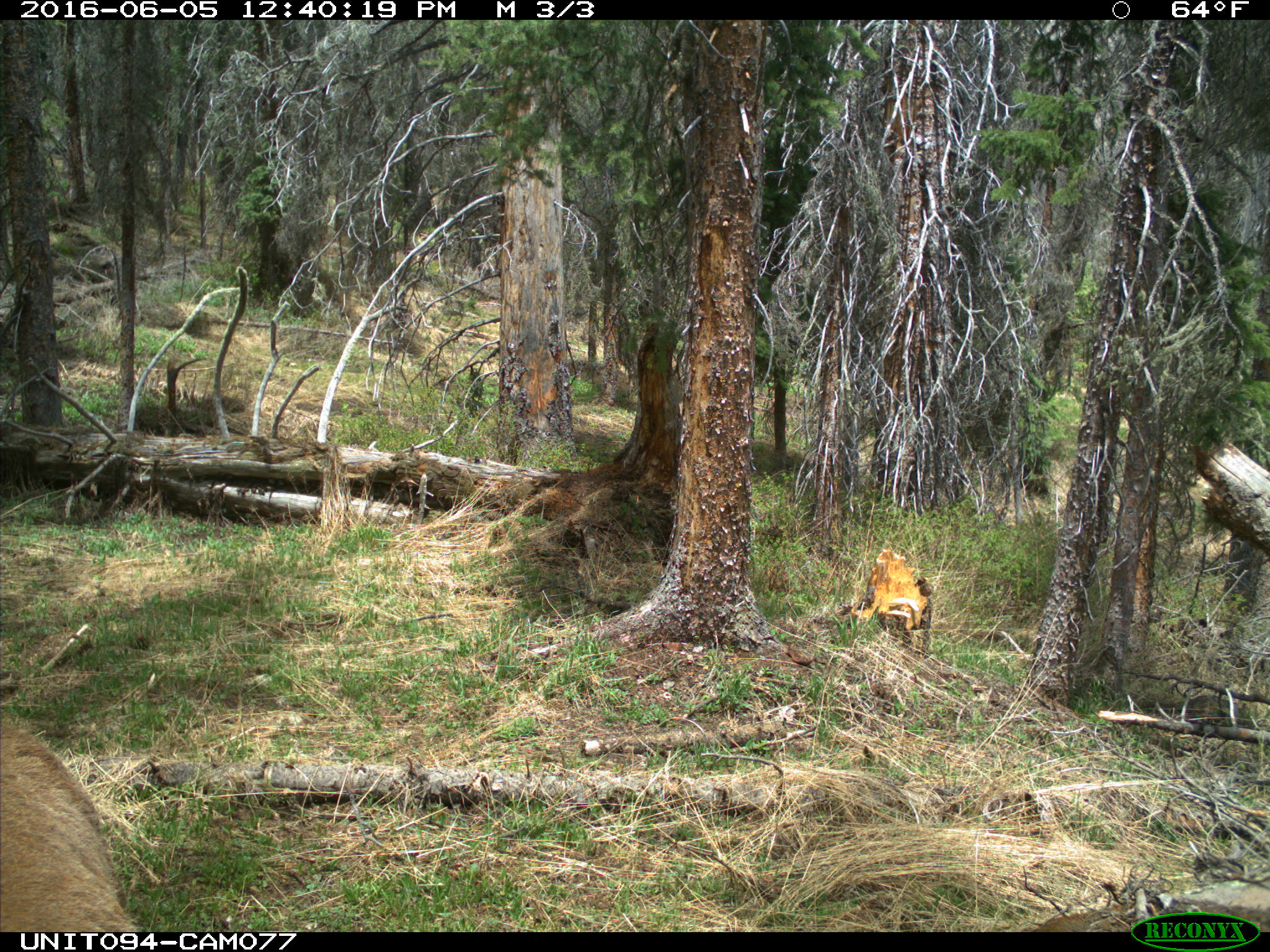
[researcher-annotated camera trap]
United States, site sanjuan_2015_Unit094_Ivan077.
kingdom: Animalia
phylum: Chordata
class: Mammalia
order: Artiodactyla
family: Cervidae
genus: Cervus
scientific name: Cervus elaphus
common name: red deer